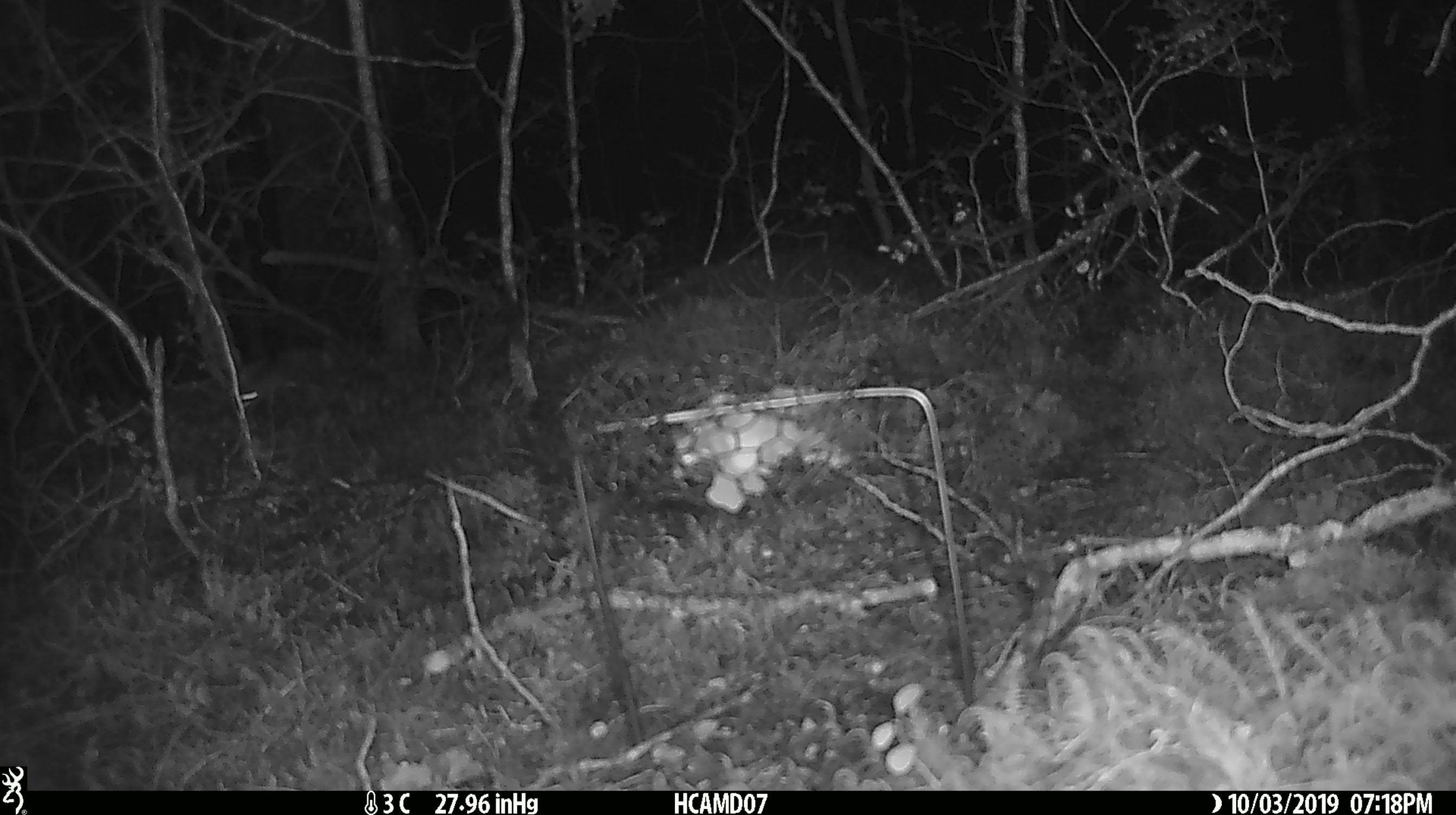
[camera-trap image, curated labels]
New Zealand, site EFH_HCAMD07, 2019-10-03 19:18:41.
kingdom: Animalia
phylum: Chordata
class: Mammalia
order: Rodentia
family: Muridae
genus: Mus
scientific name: Mus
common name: mouse